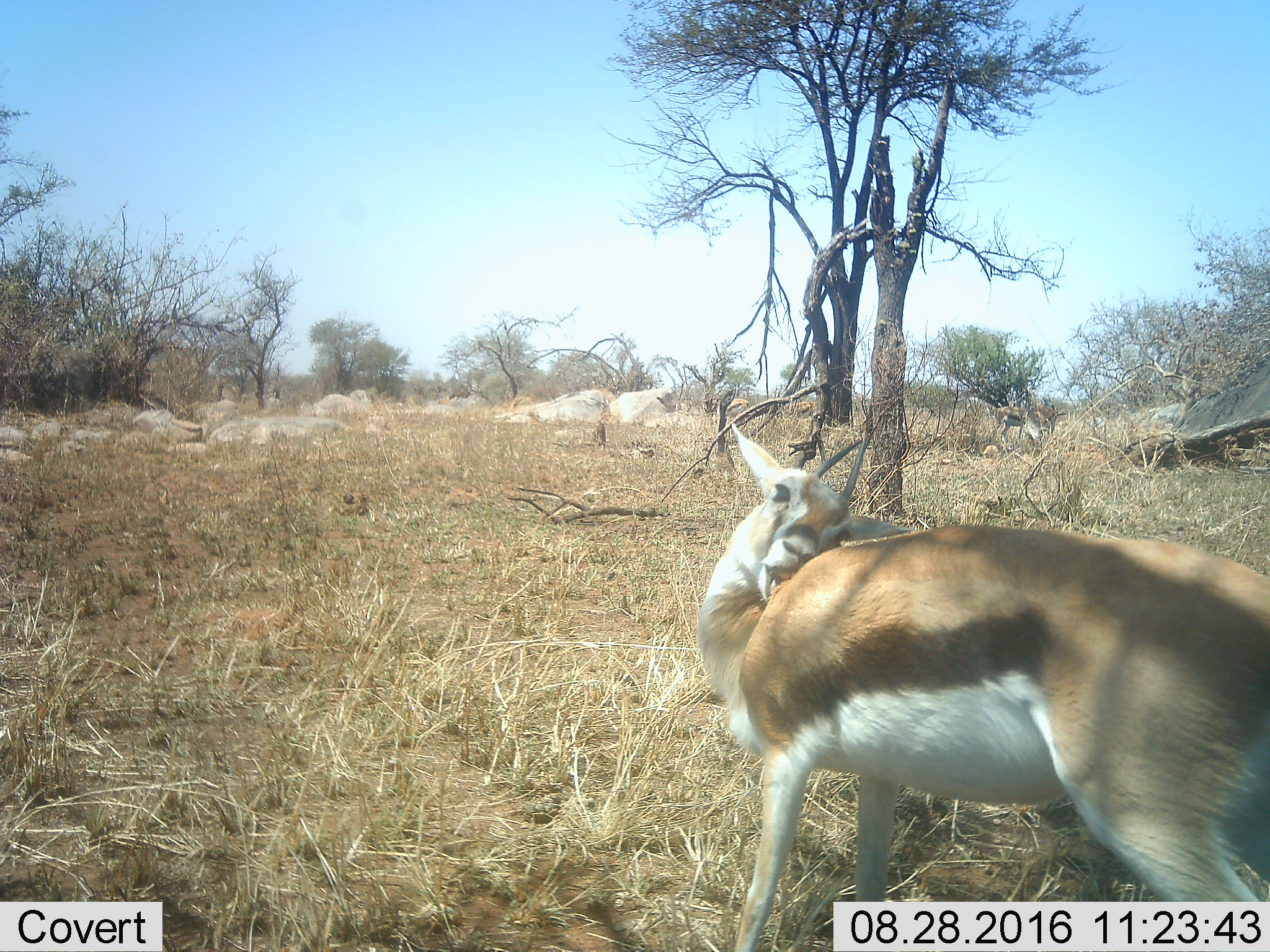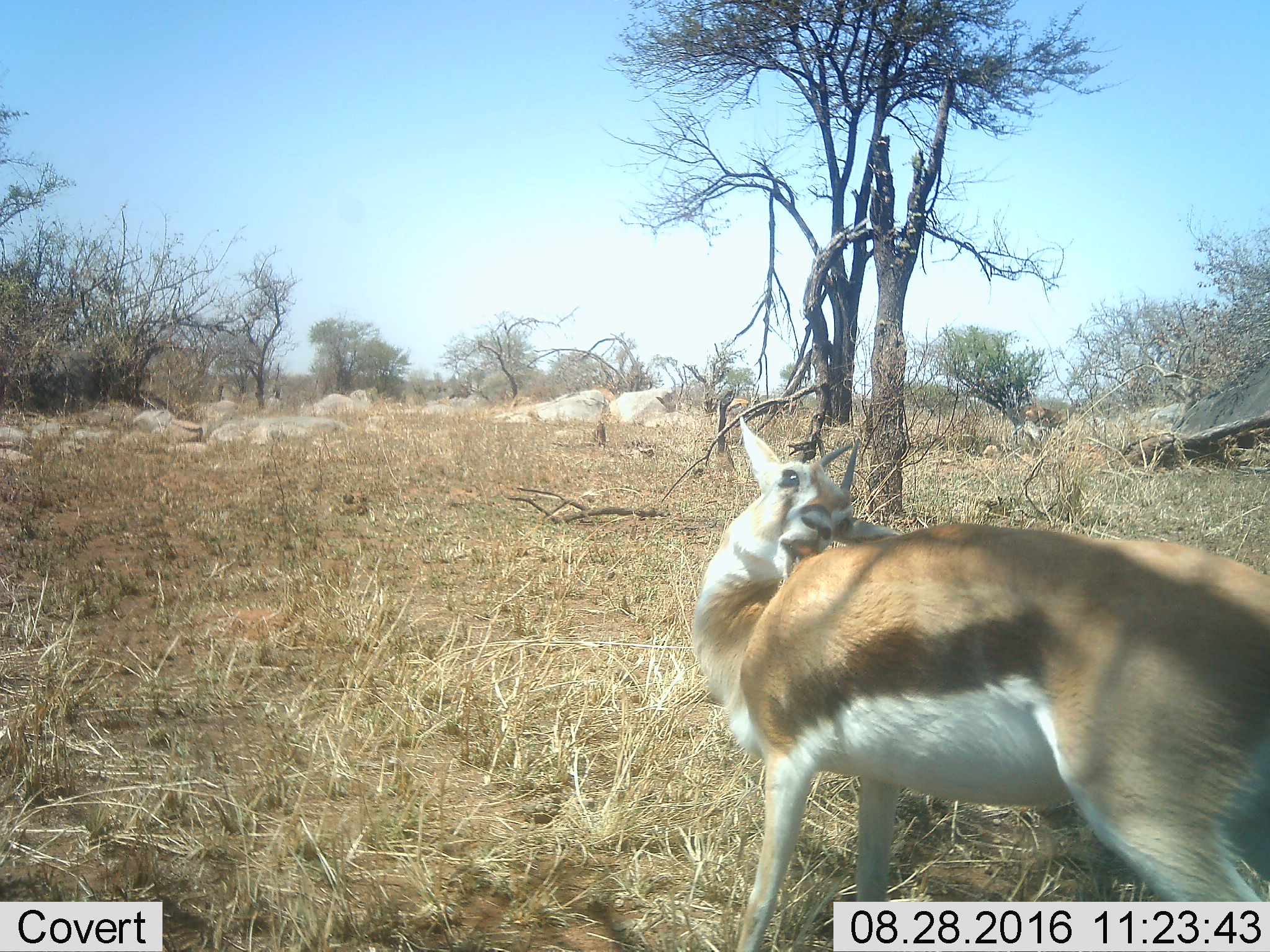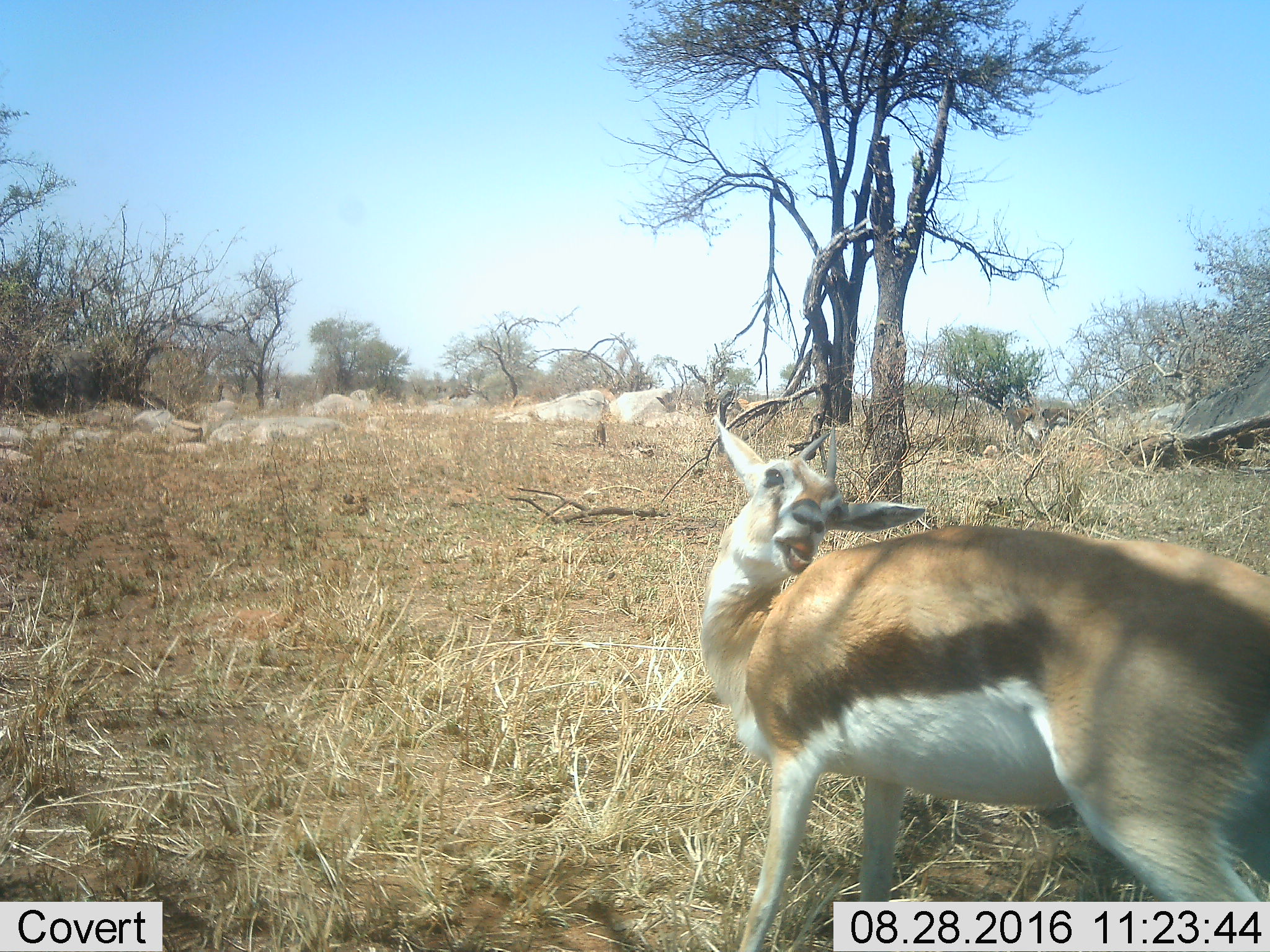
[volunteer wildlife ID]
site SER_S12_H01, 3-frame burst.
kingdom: Animalia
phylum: Chordata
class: Mammalia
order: Artiodactyla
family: Bovidae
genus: Eudorcas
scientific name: Eudorcas thomsonii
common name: thomson's gazelle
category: gazellethomsons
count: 3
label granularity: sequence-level